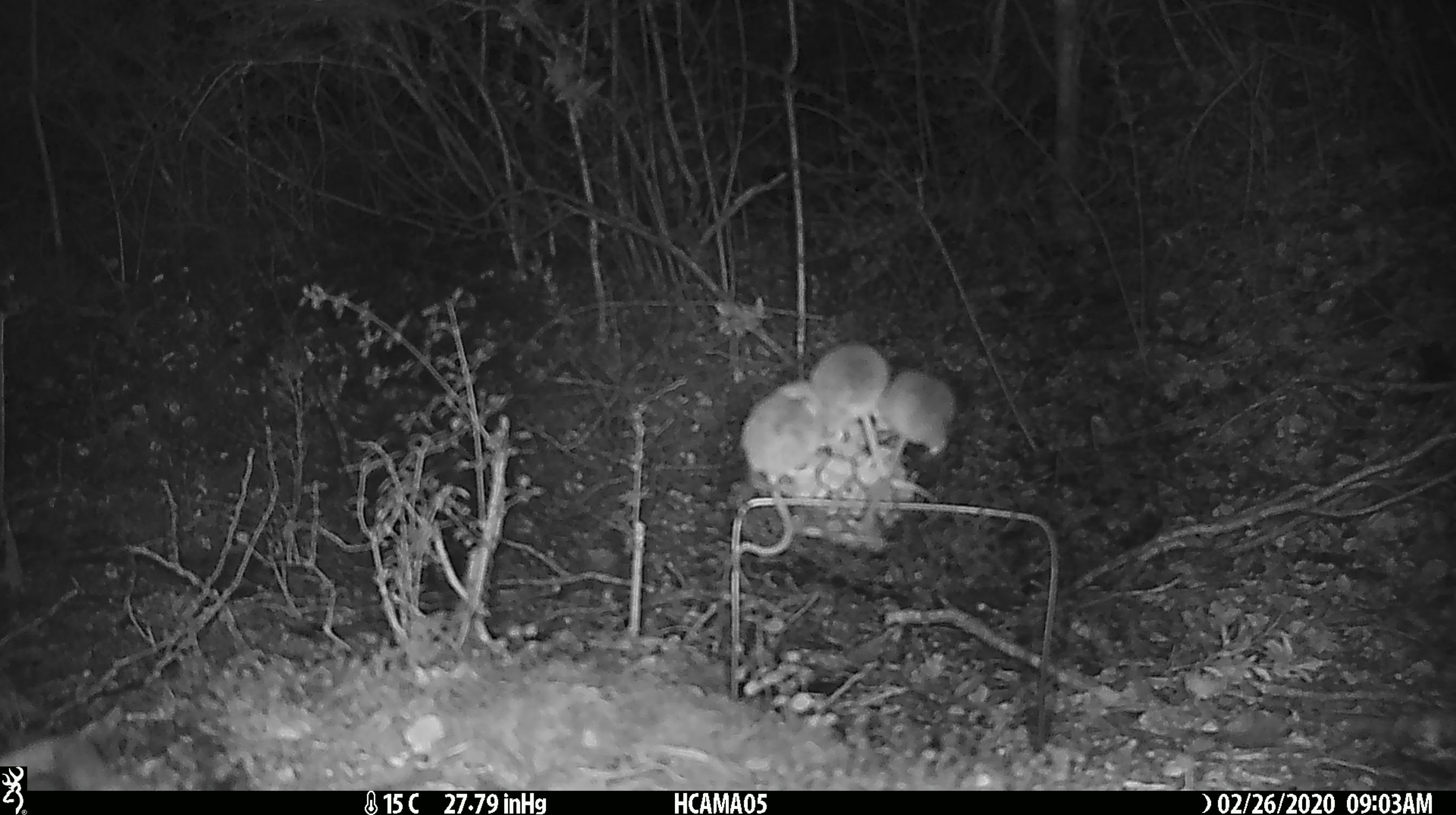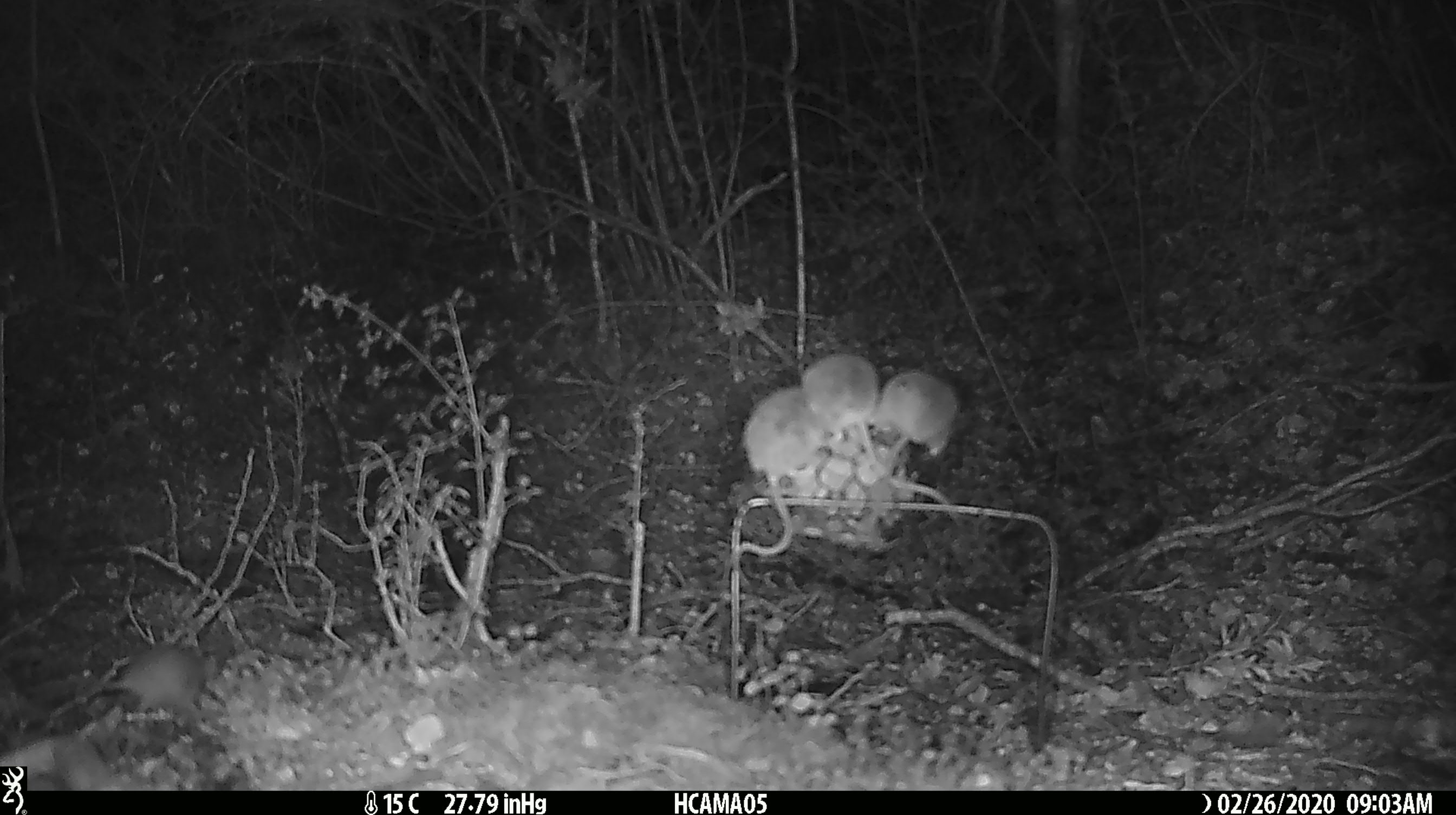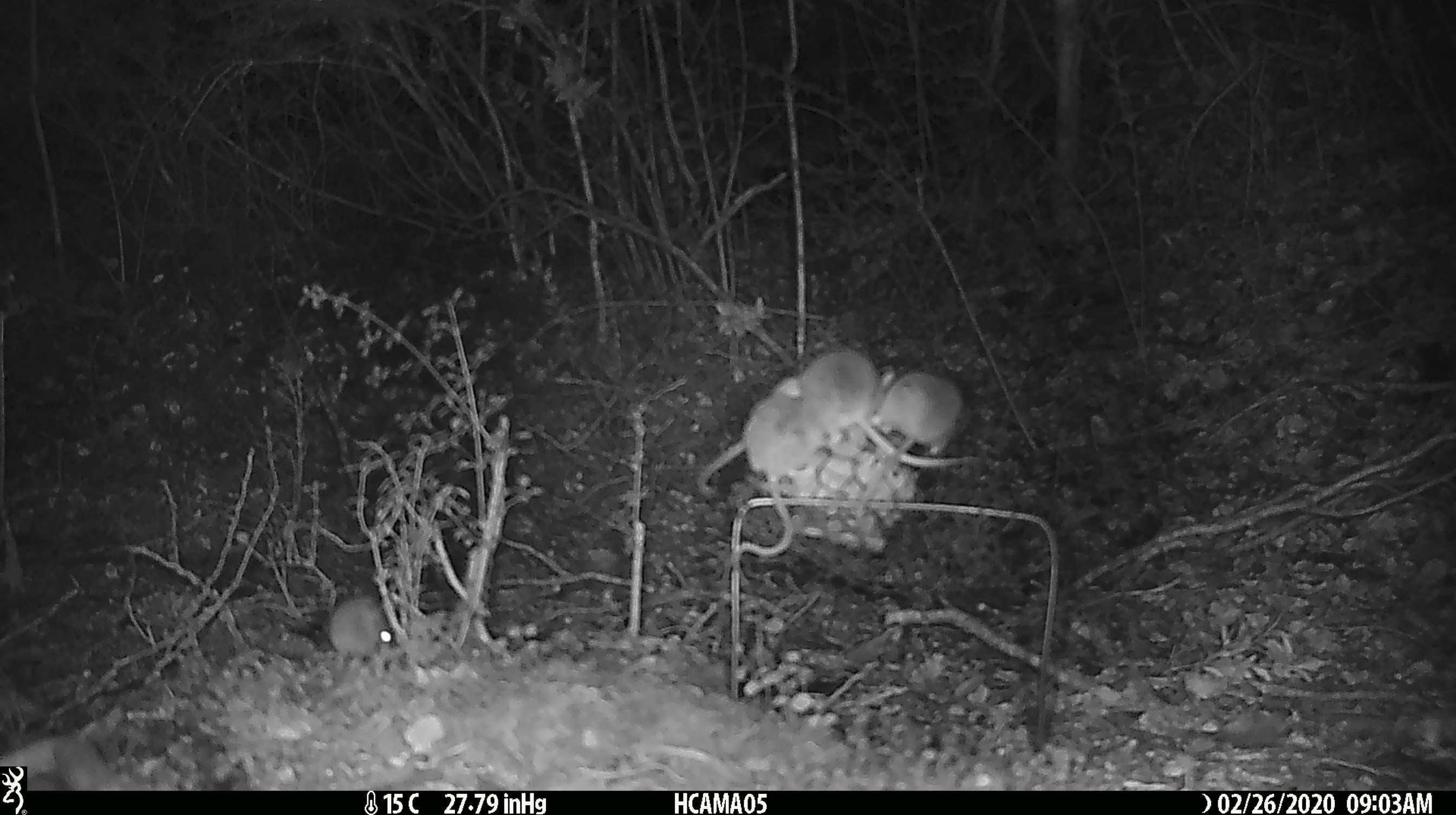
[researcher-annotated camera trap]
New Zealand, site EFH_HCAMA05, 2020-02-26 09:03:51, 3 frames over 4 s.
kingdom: Animalia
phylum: Chordata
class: Mammalia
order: Rodentia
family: Muridae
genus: Mus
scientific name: Mus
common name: mouse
Mouse (Mus).